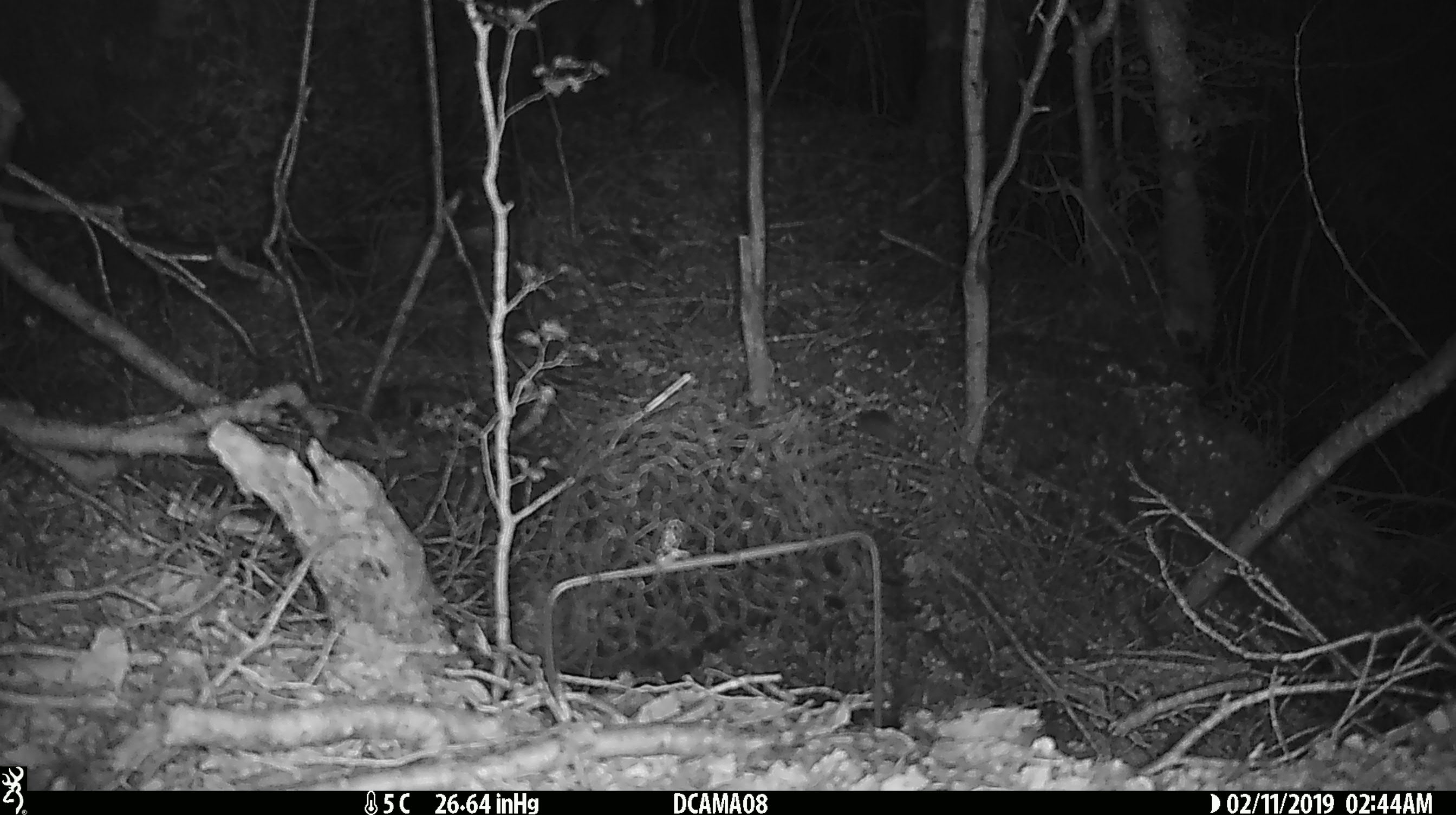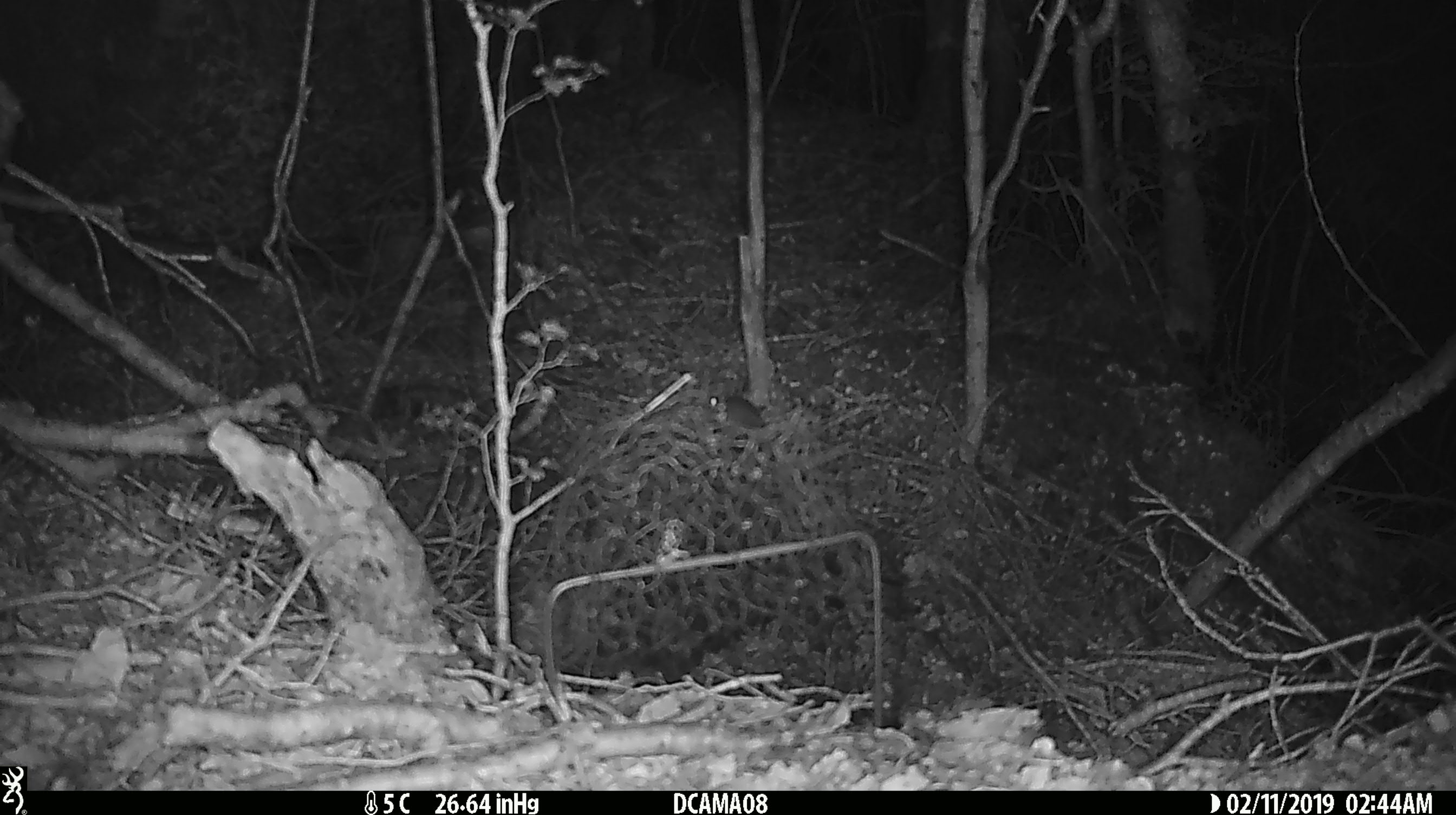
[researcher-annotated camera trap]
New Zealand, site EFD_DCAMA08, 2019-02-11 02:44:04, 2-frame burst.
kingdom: Animalia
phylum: Chordata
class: Mammalia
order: Rodentia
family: Muridae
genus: Mus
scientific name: Mus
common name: mouse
Mouse (Mus).